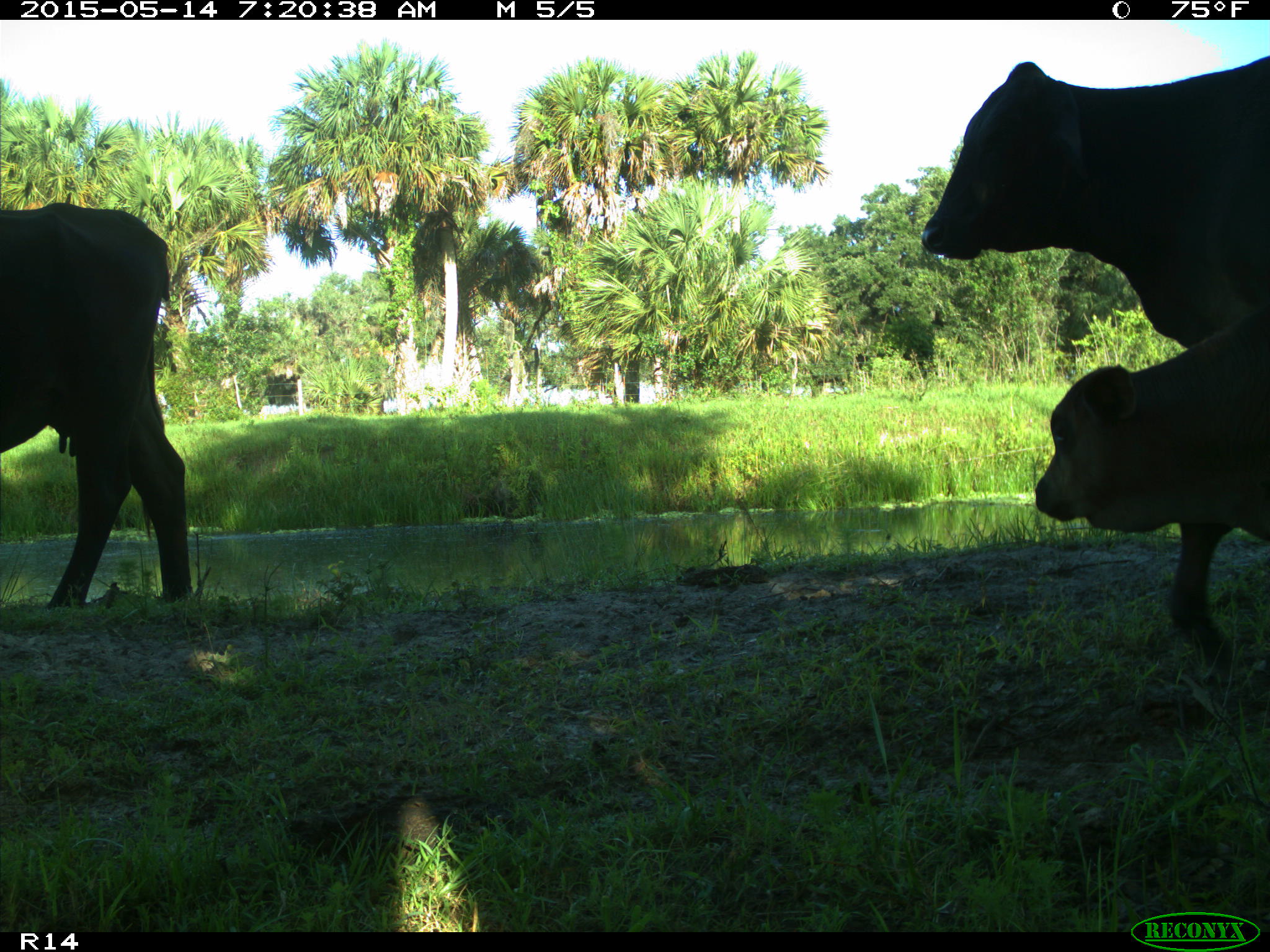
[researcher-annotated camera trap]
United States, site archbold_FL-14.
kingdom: Animalia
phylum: Chordata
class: Mammalia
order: Artiodactyla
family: Bovidae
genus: Bos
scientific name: Bos taurus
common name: domestic cow